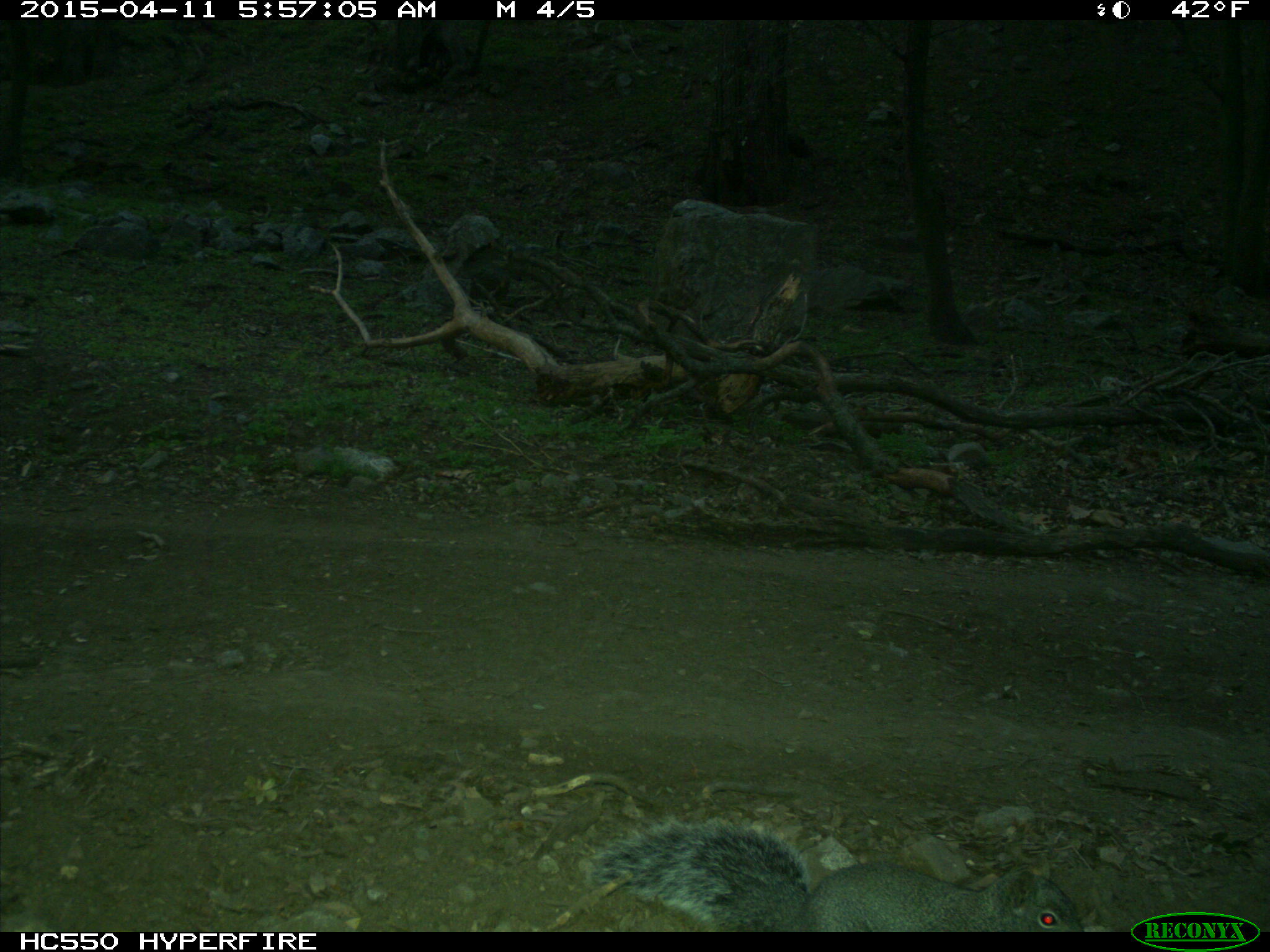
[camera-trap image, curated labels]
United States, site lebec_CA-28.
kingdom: Animalia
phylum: Chordata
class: Mammalia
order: Rodentia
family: Sciuridae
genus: Sciurus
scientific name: Sciurus carolinensis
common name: eastern gray squirrel